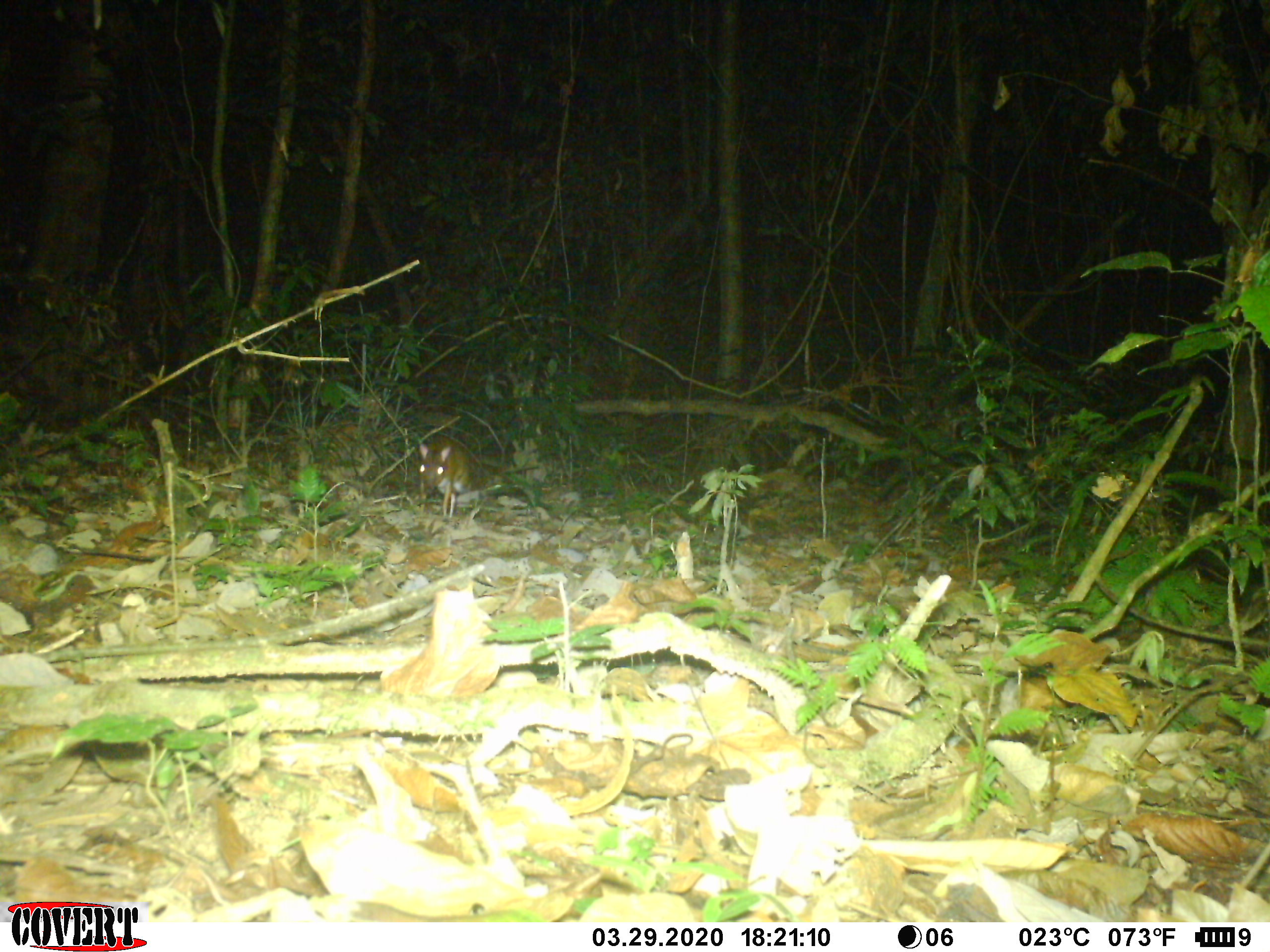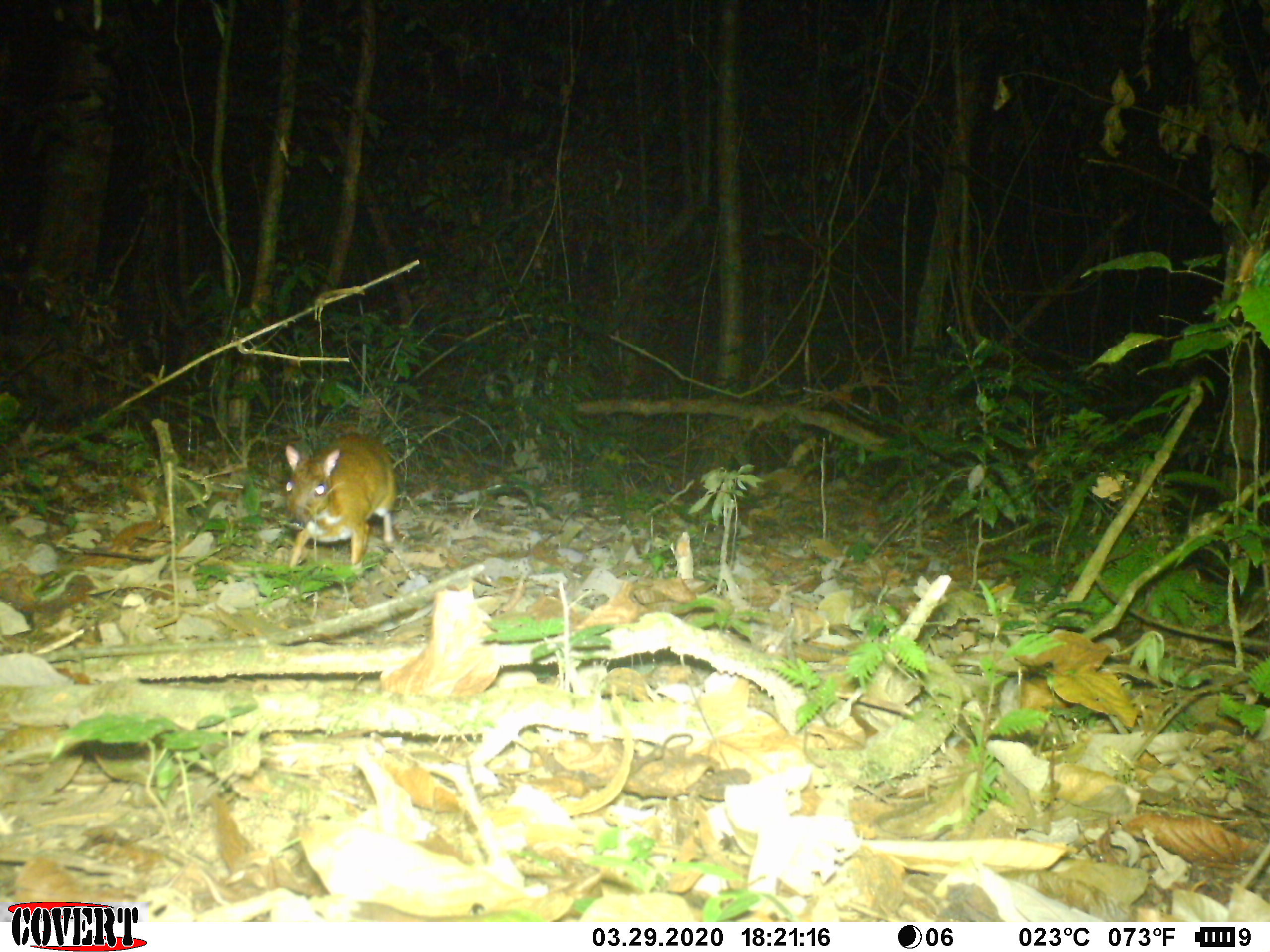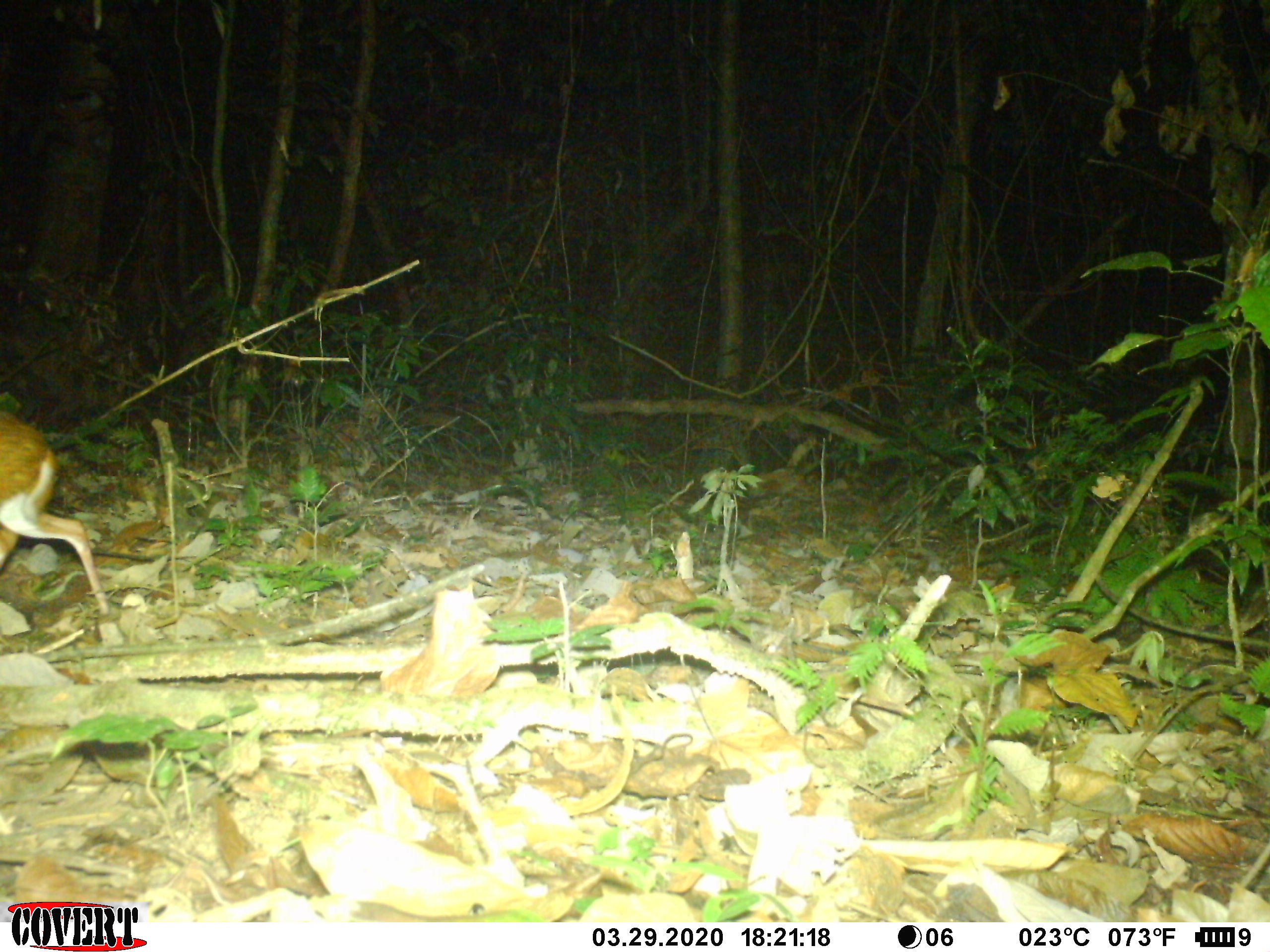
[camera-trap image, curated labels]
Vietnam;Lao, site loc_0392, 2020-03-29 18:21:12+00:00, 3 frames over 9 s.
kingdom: Animalia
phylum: Chordata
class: Mammalia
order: Artiodactyla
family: Tragulidae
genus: Moschiola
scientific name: Moschiola meminna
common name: chevrotain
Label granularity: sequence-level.